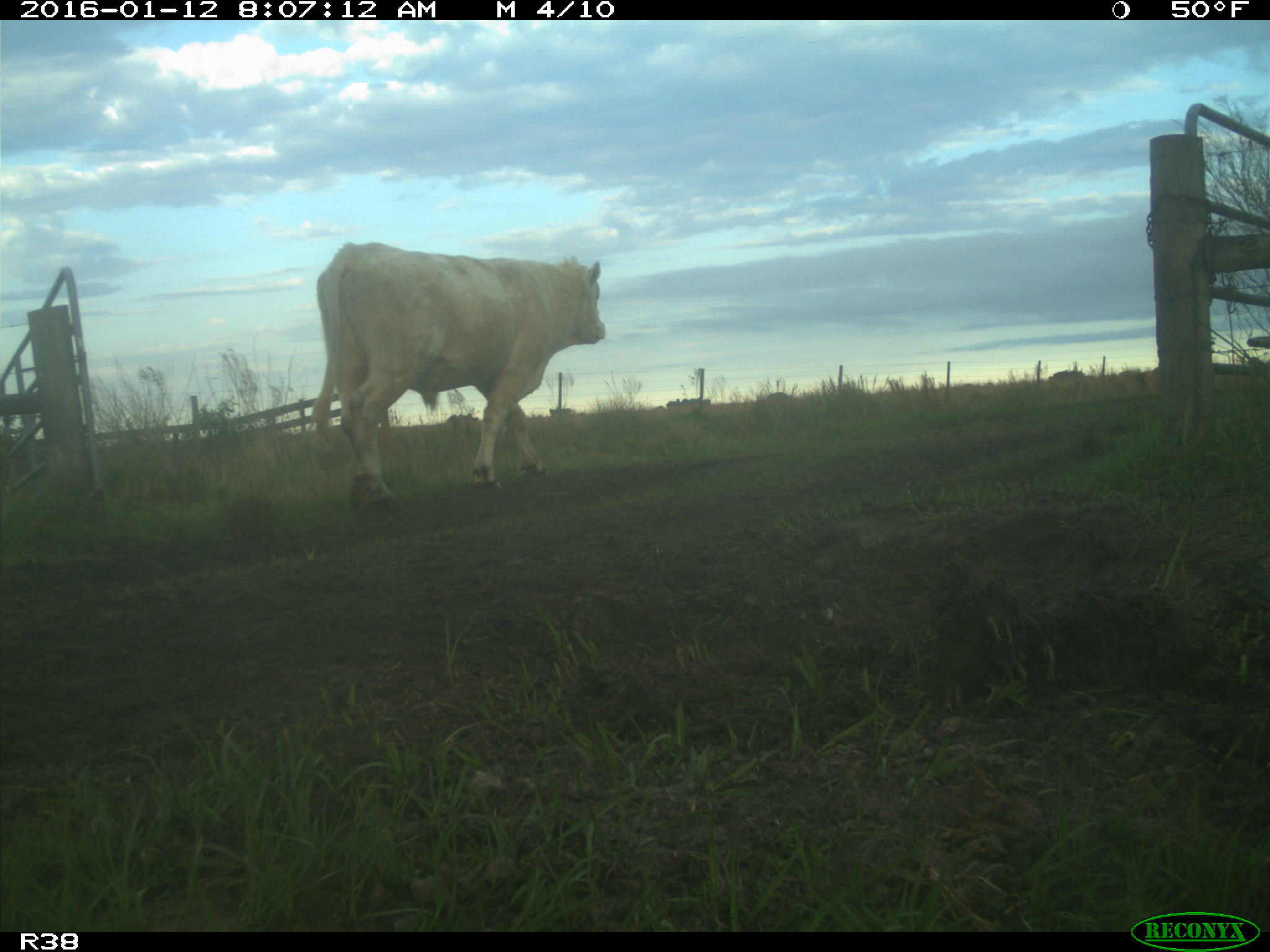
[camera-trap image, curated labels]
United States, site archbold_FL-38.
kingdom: Animalia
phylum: Chordata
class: Mammalia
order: Artiodactyla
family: Bovidae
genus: Bos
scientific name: Bos taurus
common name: domestic cow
Bos taurus (domestic cow).